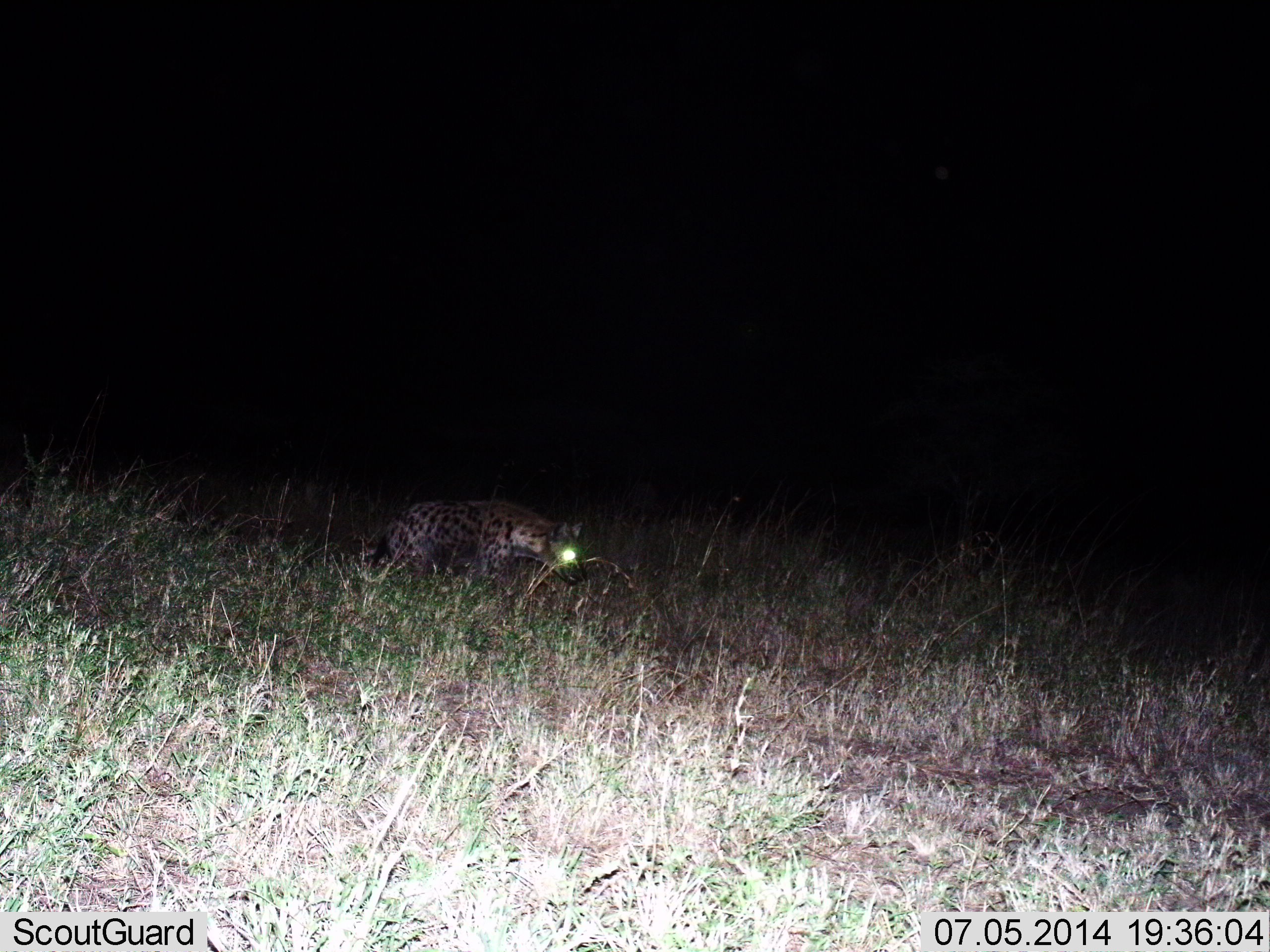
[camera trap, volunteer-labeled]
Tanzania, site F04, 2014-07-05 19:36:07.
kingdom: Animalia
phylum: Chordata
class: Mammalia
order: Carnivora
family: Hyaenidae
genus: Crocuta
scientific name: Crocuta crocuta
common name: spotted hyena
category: hyenaspotted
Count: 1.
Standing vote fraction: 40%.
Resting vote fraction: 0%.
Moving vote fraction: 60%.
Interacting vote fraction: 0%.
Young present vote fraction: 0%.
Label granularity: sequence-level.